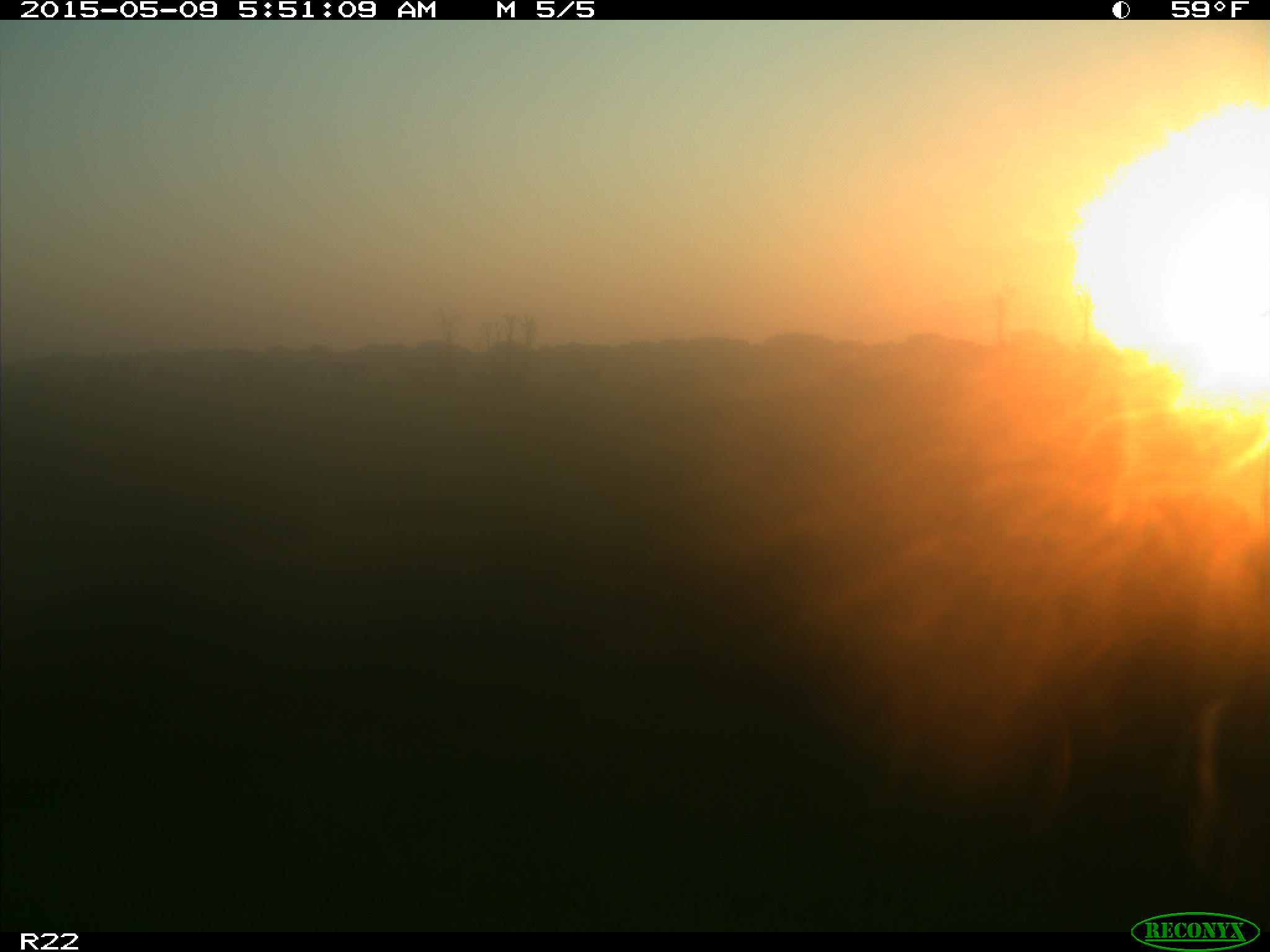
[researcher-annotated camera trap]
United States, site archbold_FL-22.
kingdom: Animalia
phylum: Chordata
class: Mammalia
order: Artiodactyla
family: Bovidae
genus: Bos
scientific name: Bos taurus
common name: domestic cow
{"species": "Bos taurus (domestic cow)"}